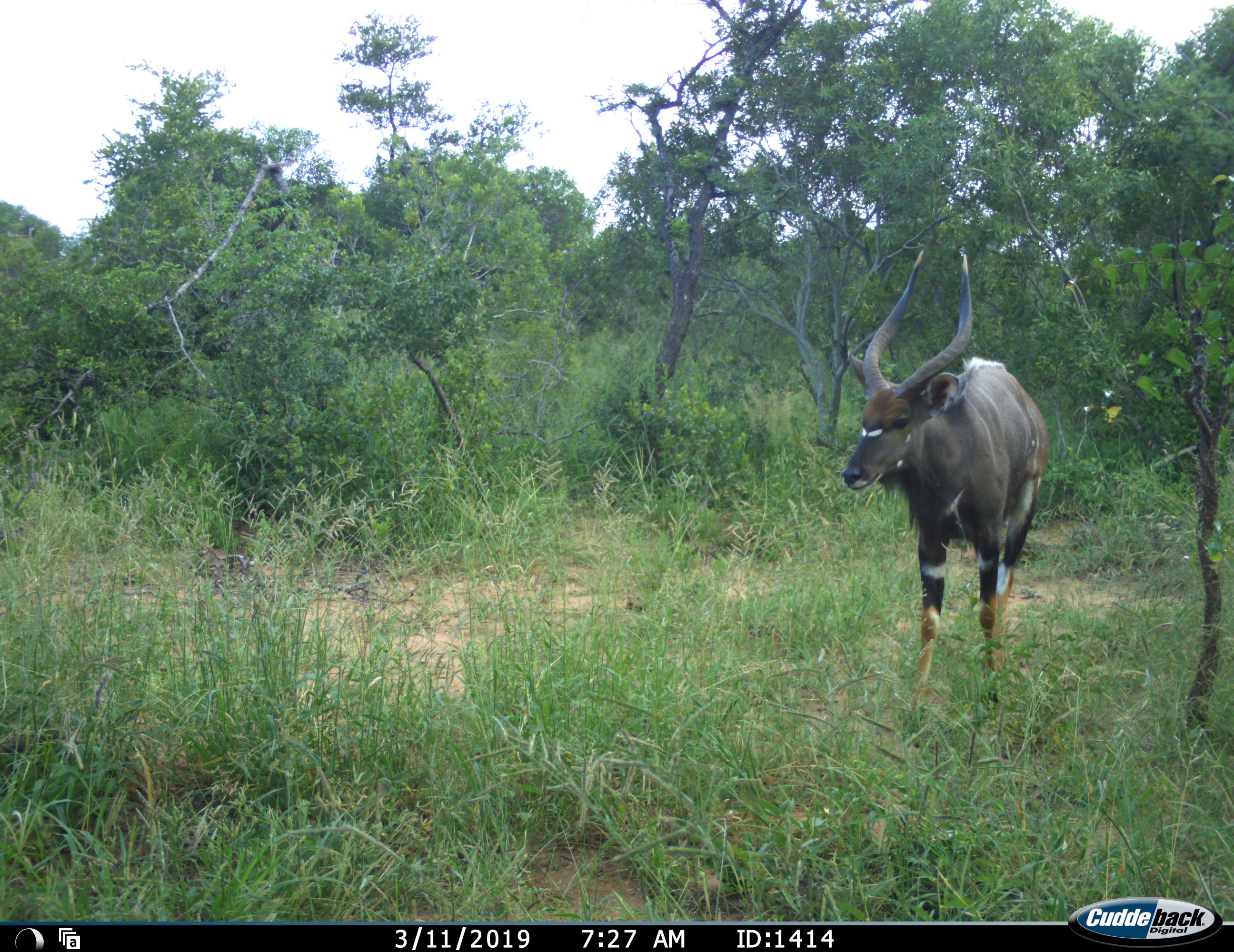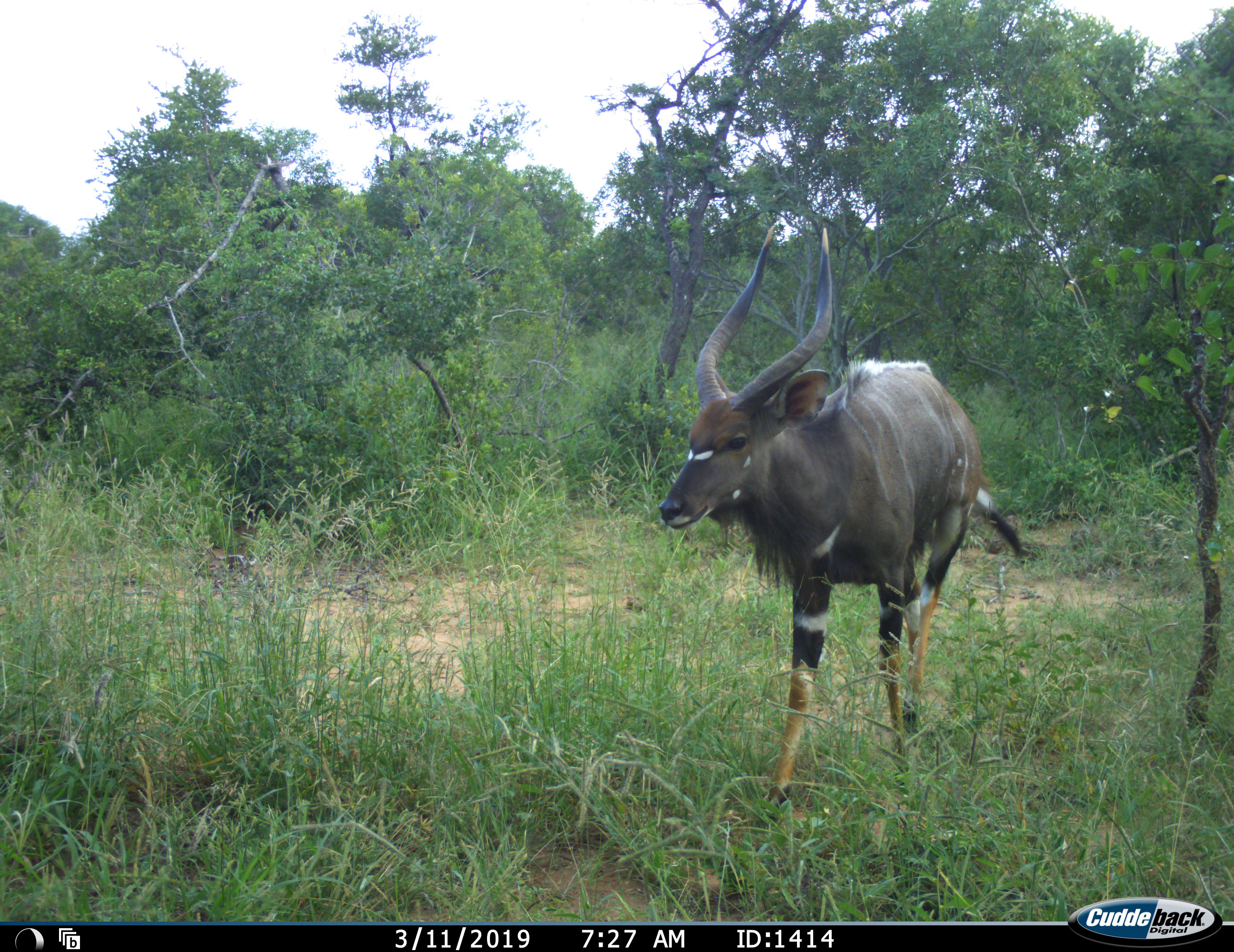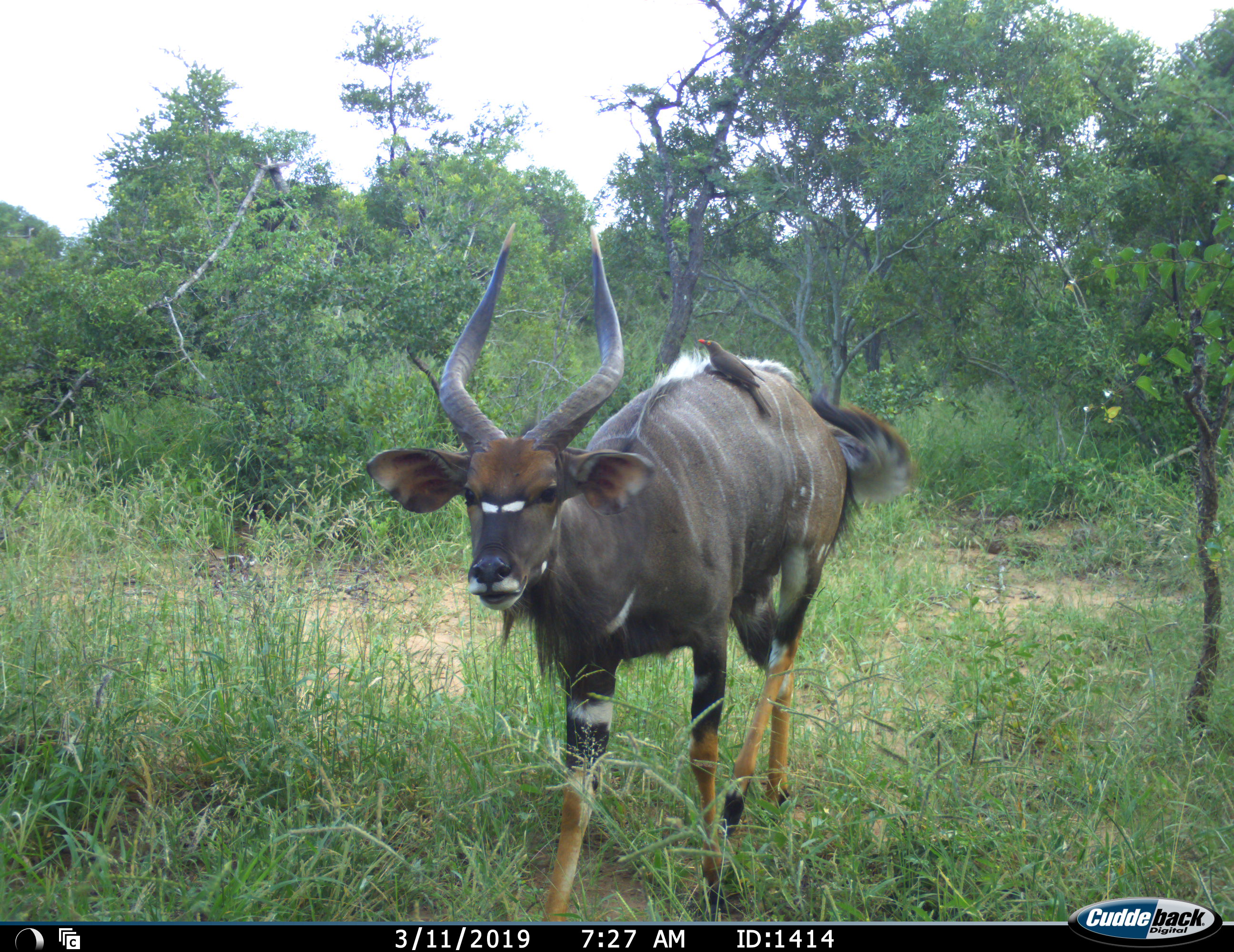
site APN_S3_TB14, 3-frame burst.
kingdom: Animalia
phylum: Chordata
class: Mammalia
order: Artiodactyla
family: Bovidae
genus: Tragelaphus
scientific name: Tragelaphus angasii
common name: nyala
Nyala (Tragelaphus angasii), count 1. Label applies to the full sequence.